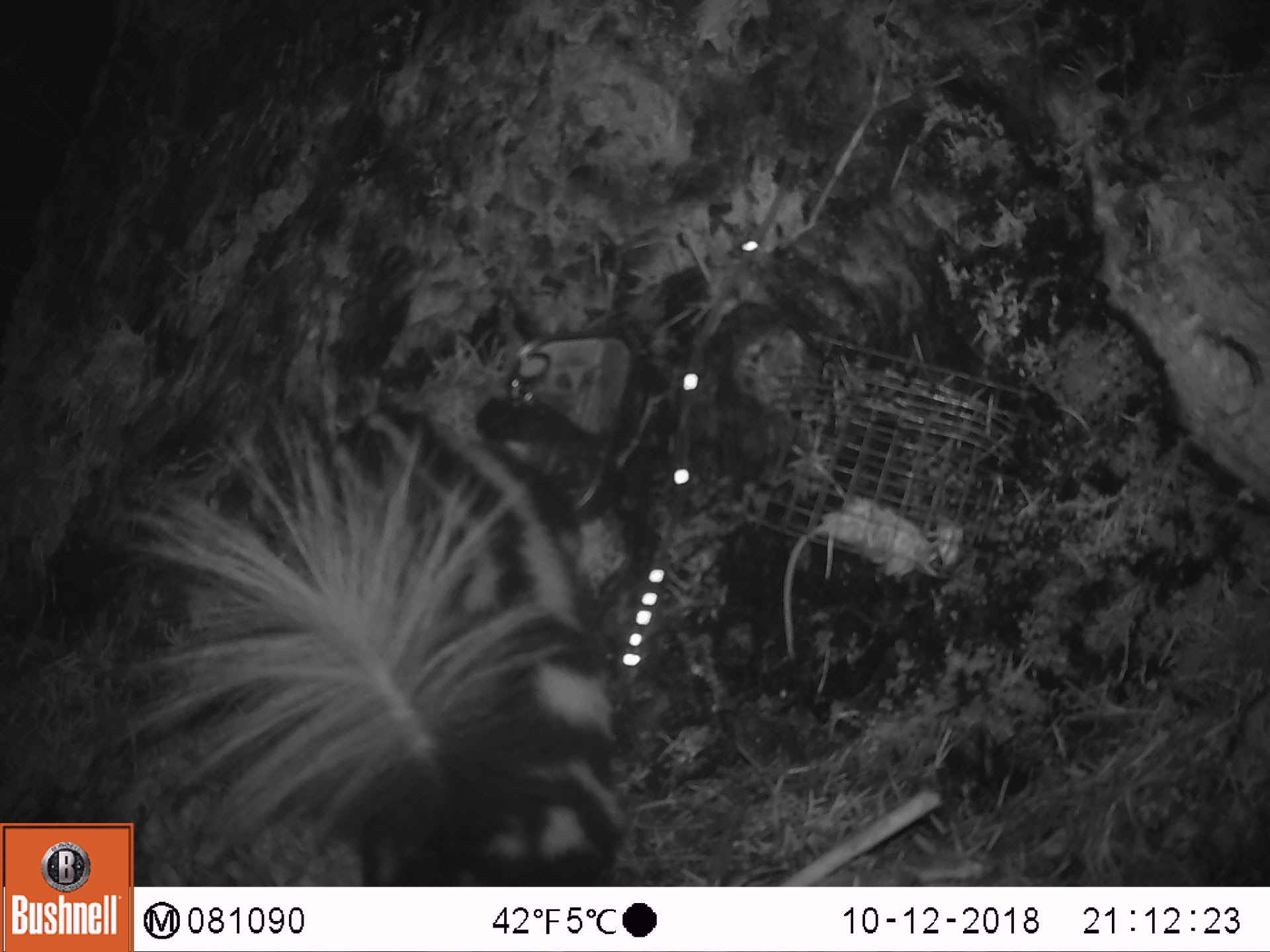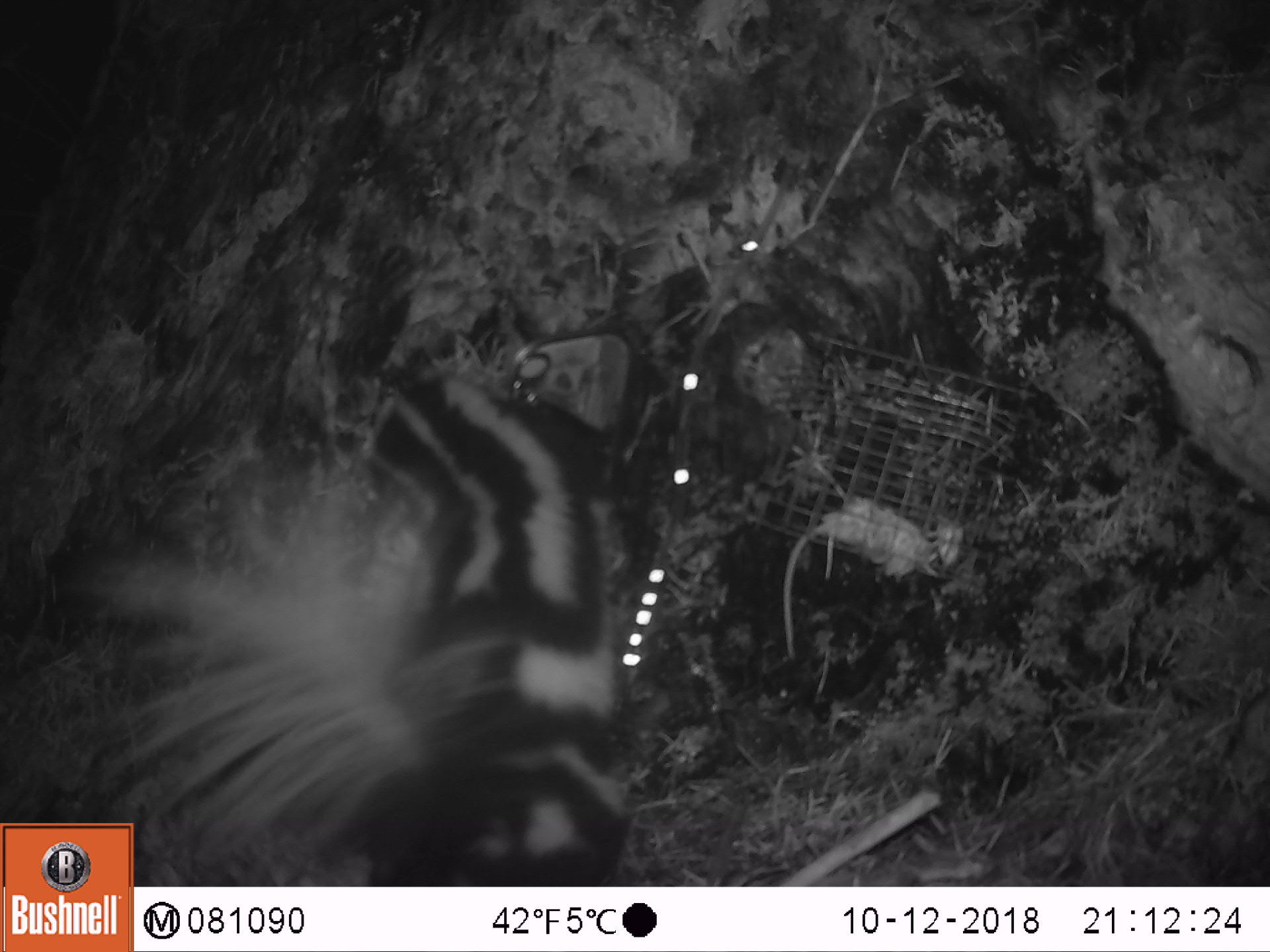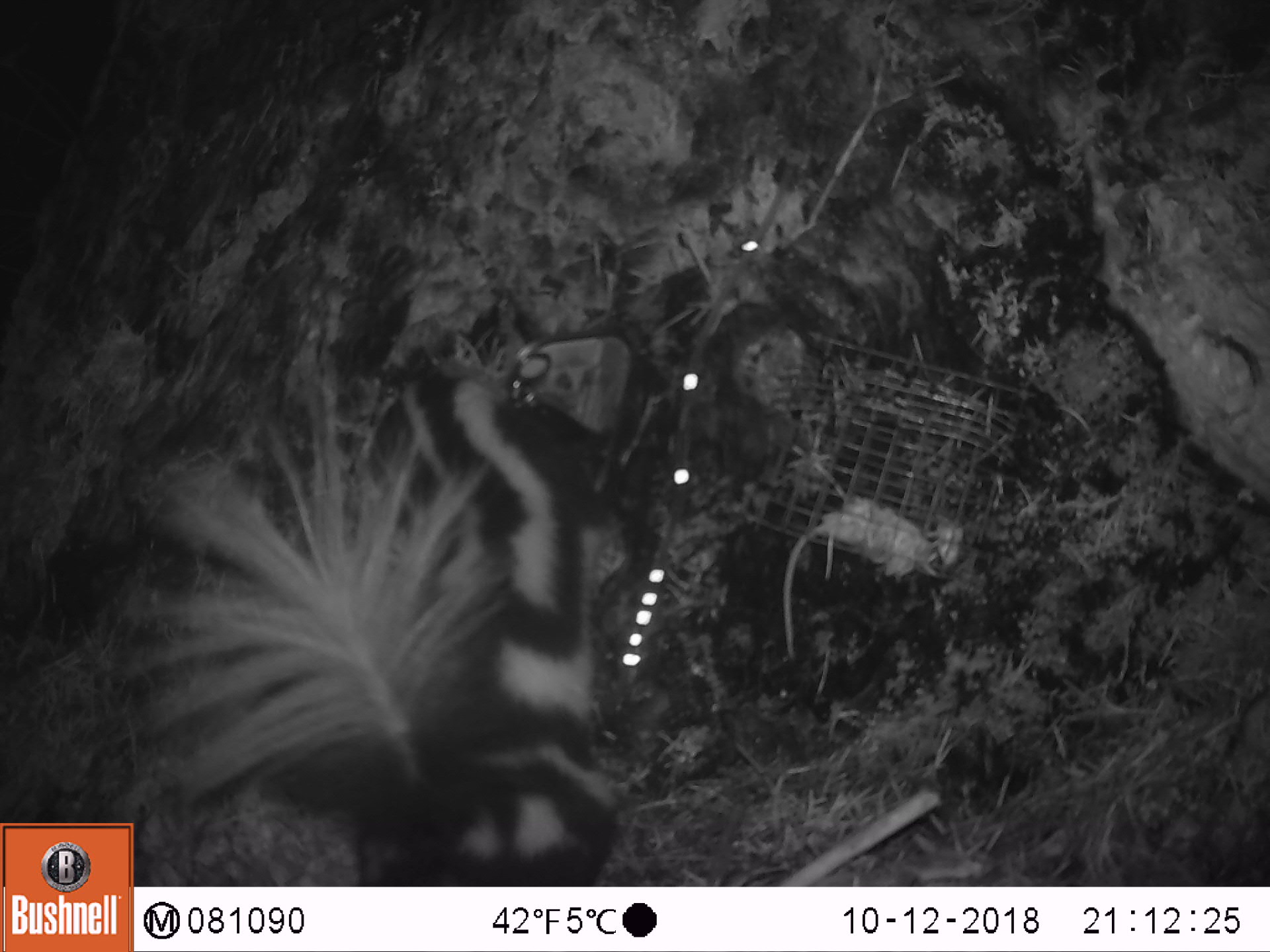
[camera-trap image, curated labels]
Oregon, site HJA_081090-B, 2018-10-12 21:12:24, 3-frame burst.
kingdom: Animalia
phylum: Chordata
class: Mammalia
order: Carnivora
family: Mephitidae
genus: Spilogale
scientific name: Spilogale gracilis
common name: western spotted skunk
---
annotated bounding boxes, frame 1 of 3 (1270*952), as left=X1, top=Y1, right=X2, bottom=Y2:
western spotted skunk: left=139, top=409, right=650, bottom=882; left=124, top=412, right=642, bottom=821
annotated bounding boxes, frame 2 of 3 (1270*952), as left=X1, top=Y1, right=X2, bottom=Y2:
western spotted skunk: left=3, top=355, right=649, bottom=814; left=146, top=357, right=658, bottom=877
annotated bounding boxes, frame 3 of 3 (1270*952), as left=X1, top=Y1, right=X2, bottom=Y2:
western spotted skunk: left=1, top=337, right=660, bottom=818; left=140, top=341, right=653, bottom=880